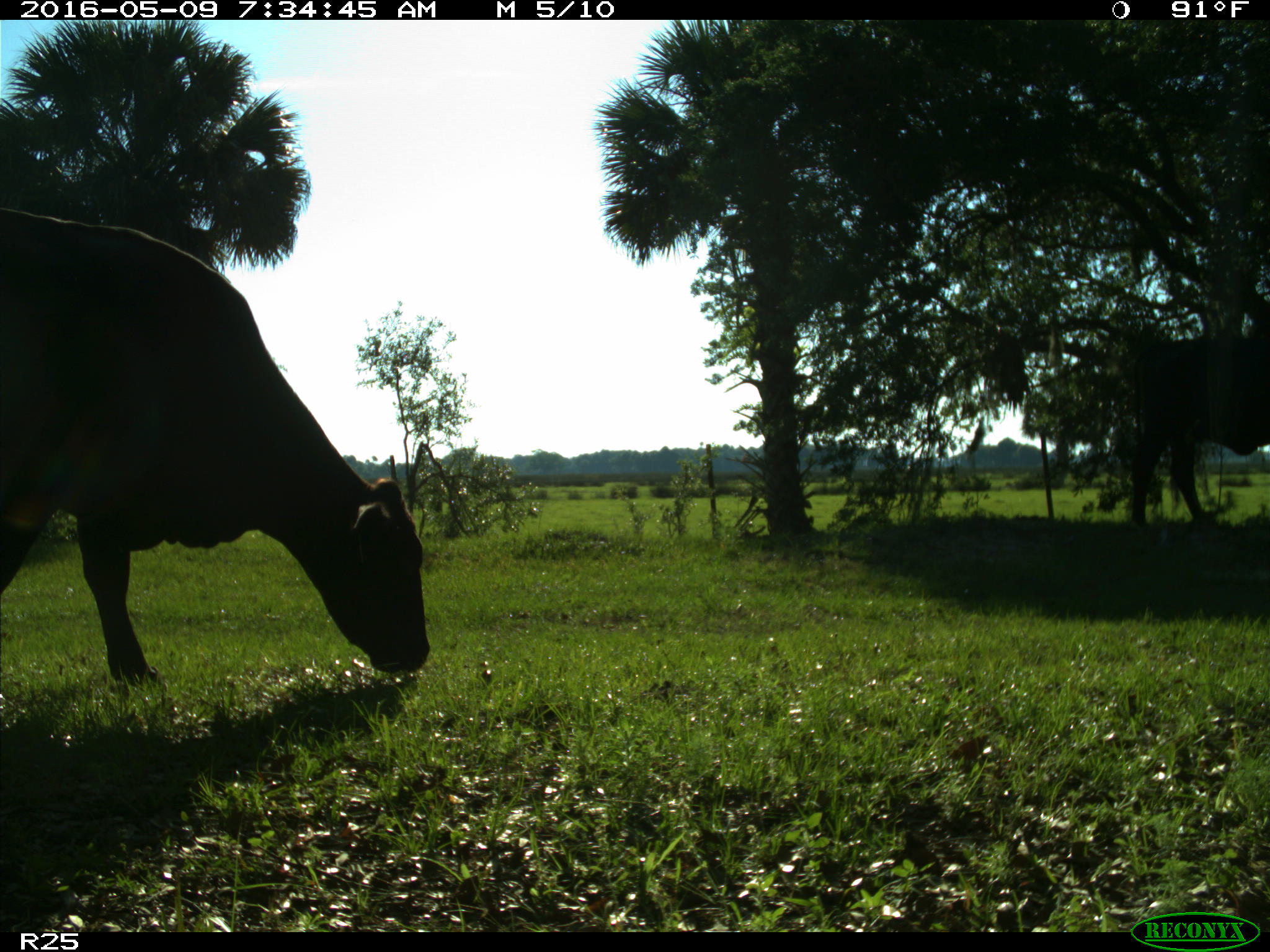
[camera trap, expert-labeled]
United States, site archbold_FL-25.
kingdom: Animalia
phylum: Chordata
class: Mammalia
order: Artiodactyla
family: Bovidae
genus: Bos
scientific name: Bos taurus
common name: domestic cow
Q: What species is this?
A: Bos taurus (domestic cow).